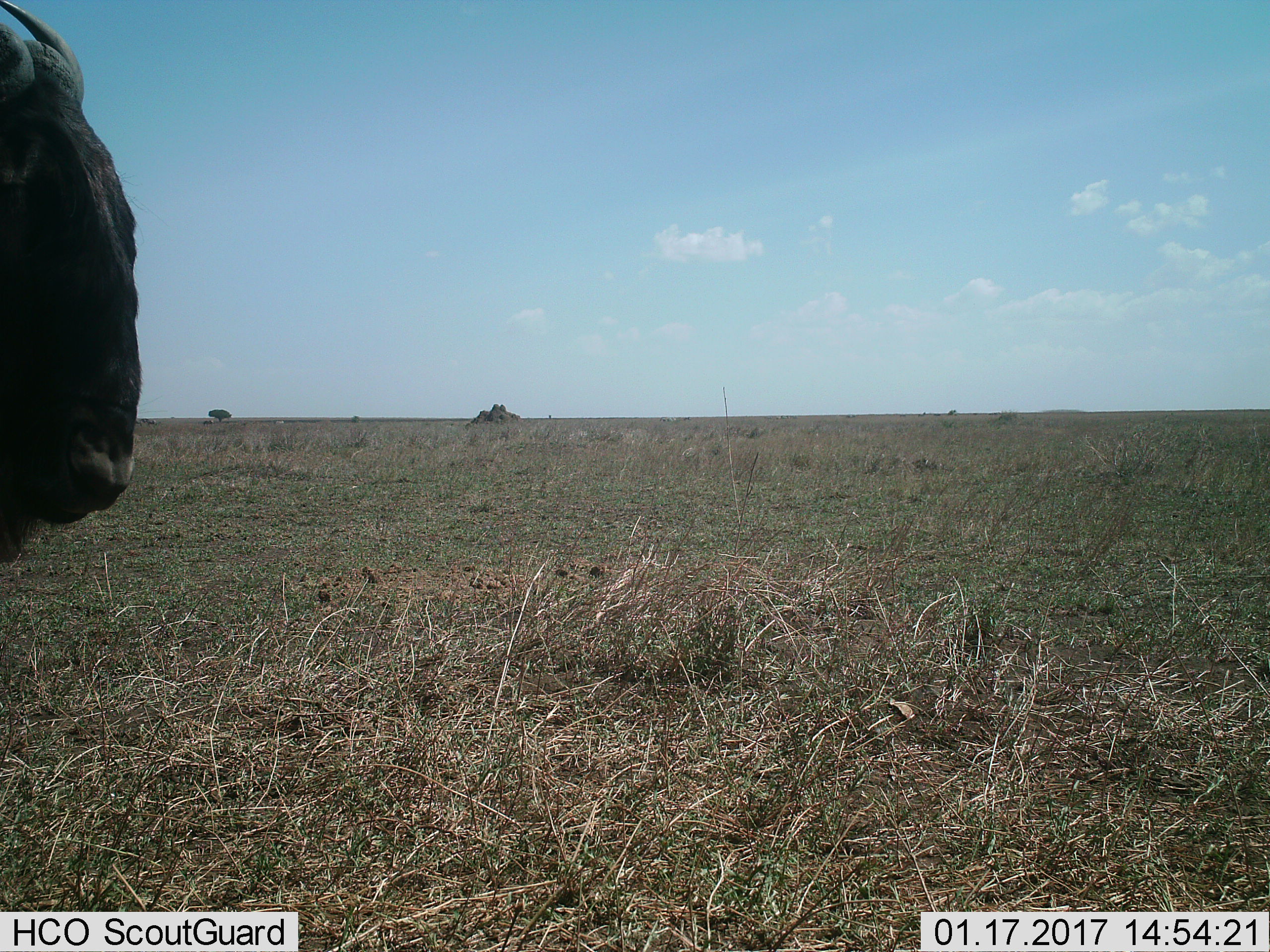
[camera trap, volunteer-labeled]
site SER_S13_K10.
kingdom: Animalia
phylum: Chordata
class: Mammalia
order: Artiodactyla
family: Bovidae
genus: Connochaetes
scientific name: Connochaetes taurinus taurinus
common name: blue wildebeest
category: wildebeestblue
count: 1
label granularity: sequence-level